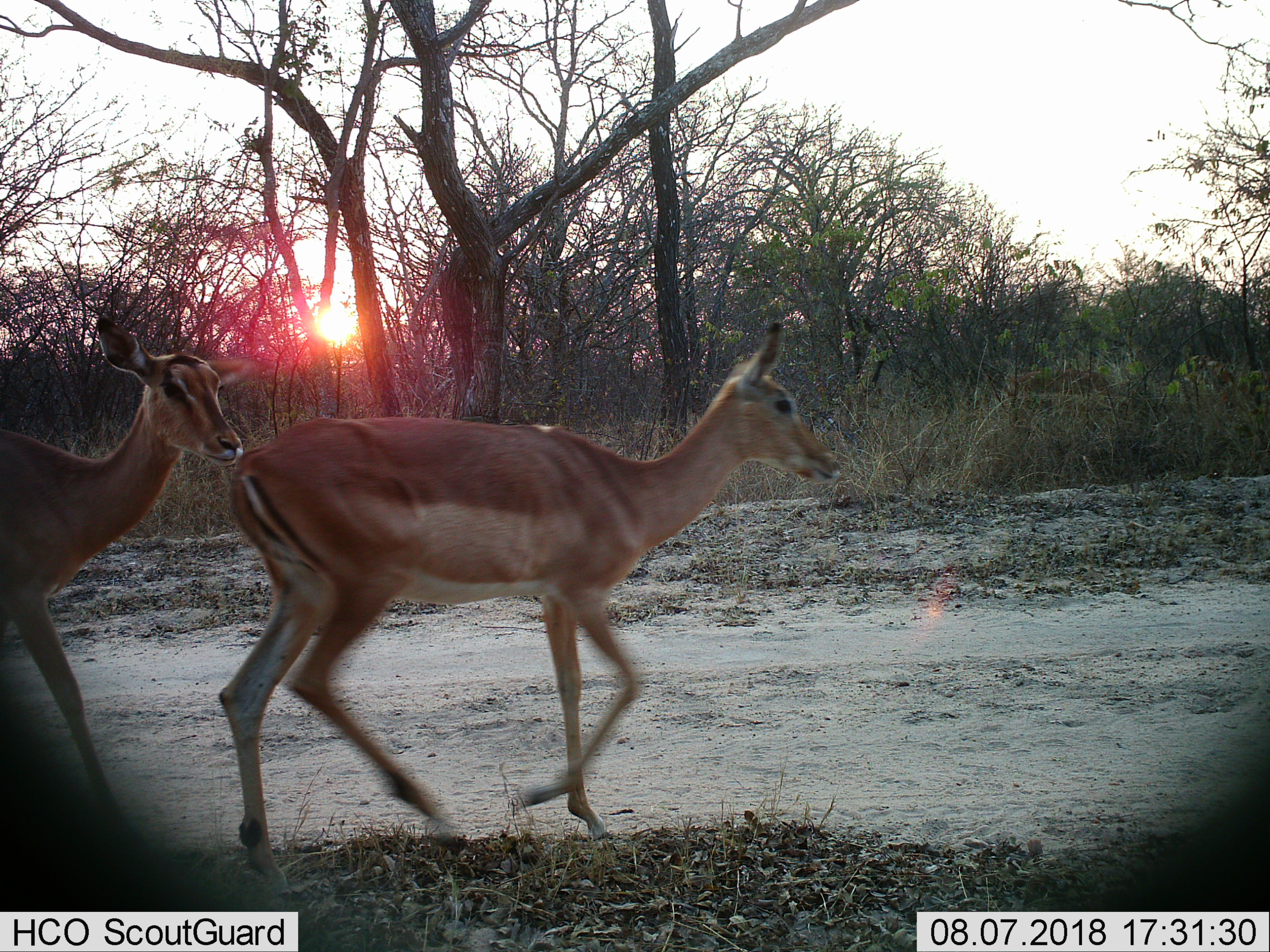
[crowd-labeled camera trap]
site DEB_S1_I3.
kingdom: Animalia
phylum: Chordata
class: Mammalia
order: Artiodactyla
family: Bovidae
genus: Aepyceros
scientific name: Aepyceros melampus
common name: impala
Impala (Aepyceros melampus), count 2. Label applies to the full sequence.